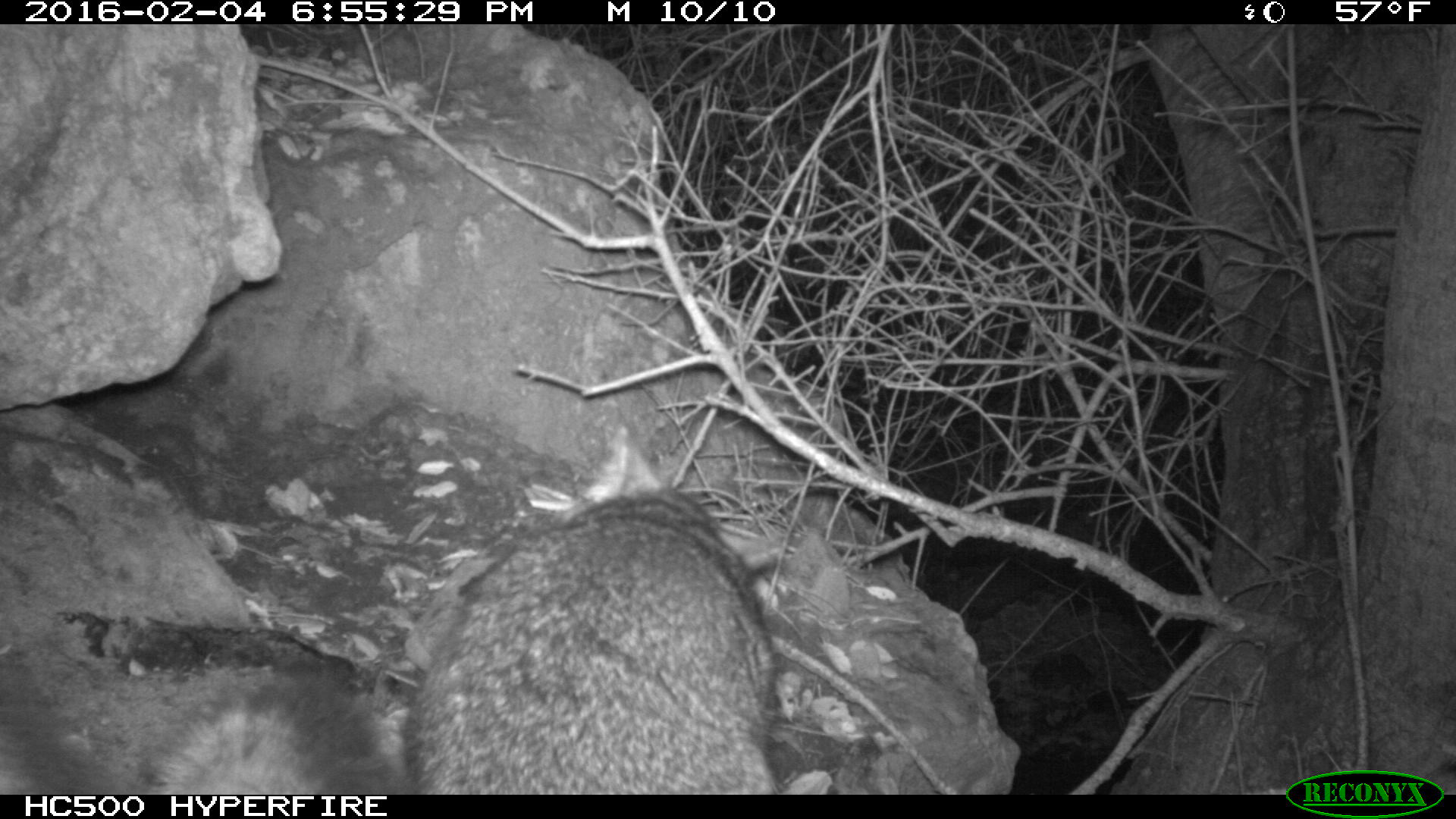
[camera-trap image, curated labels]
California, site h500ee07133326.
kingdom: Animalia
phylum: Chordata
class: Mammalia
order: Carnivora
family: Canidae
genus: Urocyon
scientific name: Urocyon littoralis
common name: island fox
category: fox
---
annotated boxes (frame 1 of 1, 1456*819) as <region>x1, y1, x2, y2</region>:
fox: <region>0, 419, 779, 791</region>